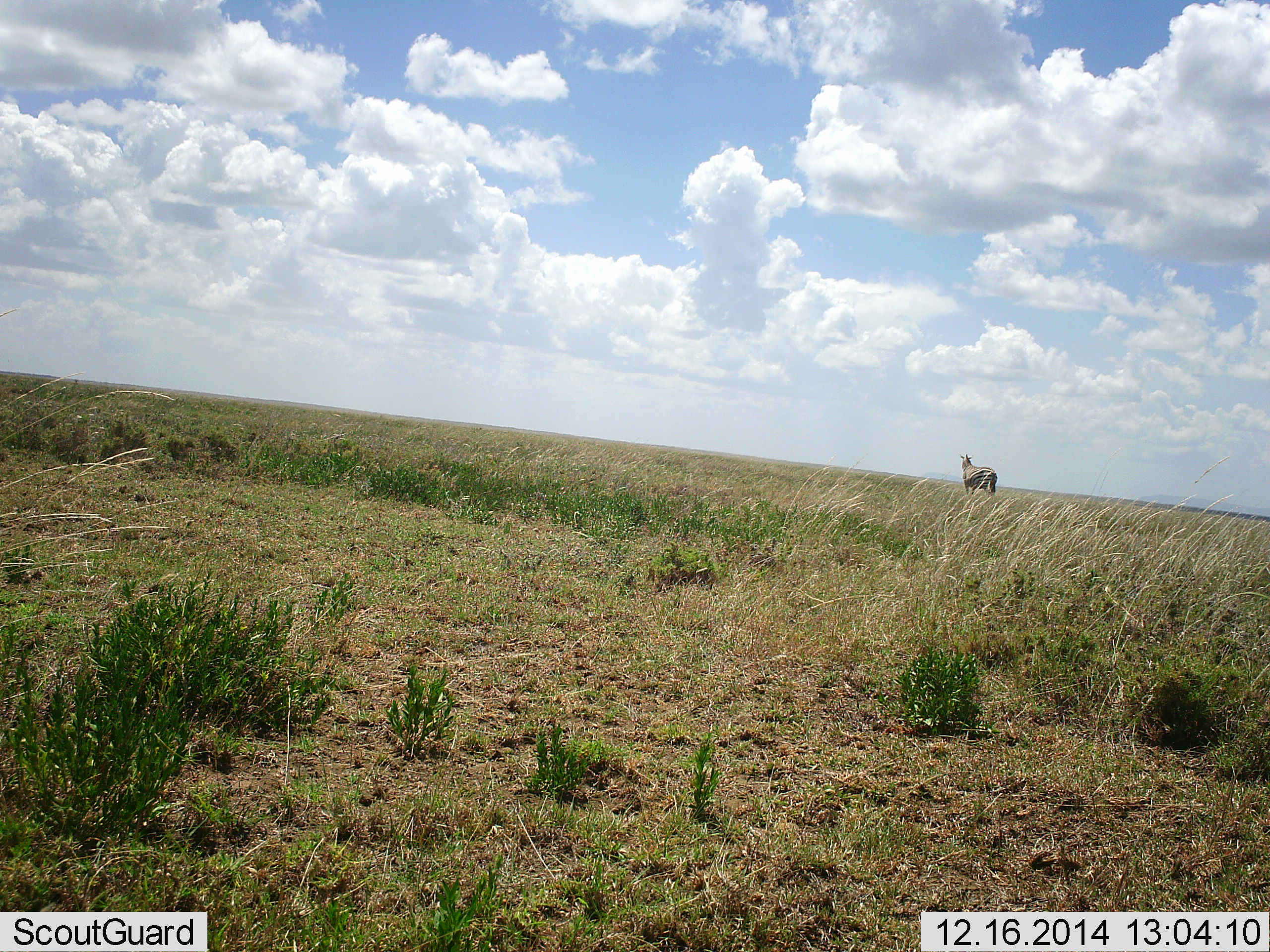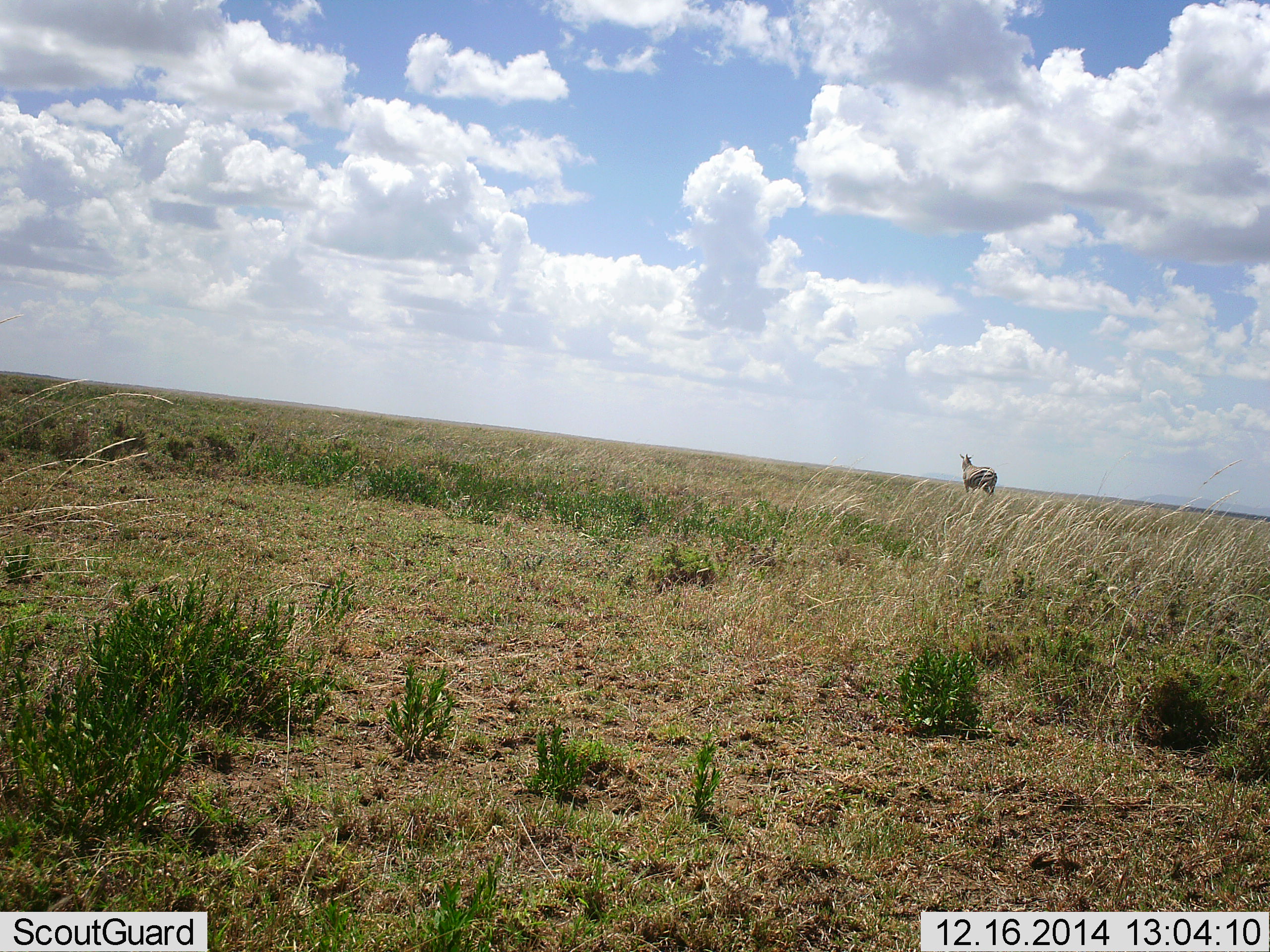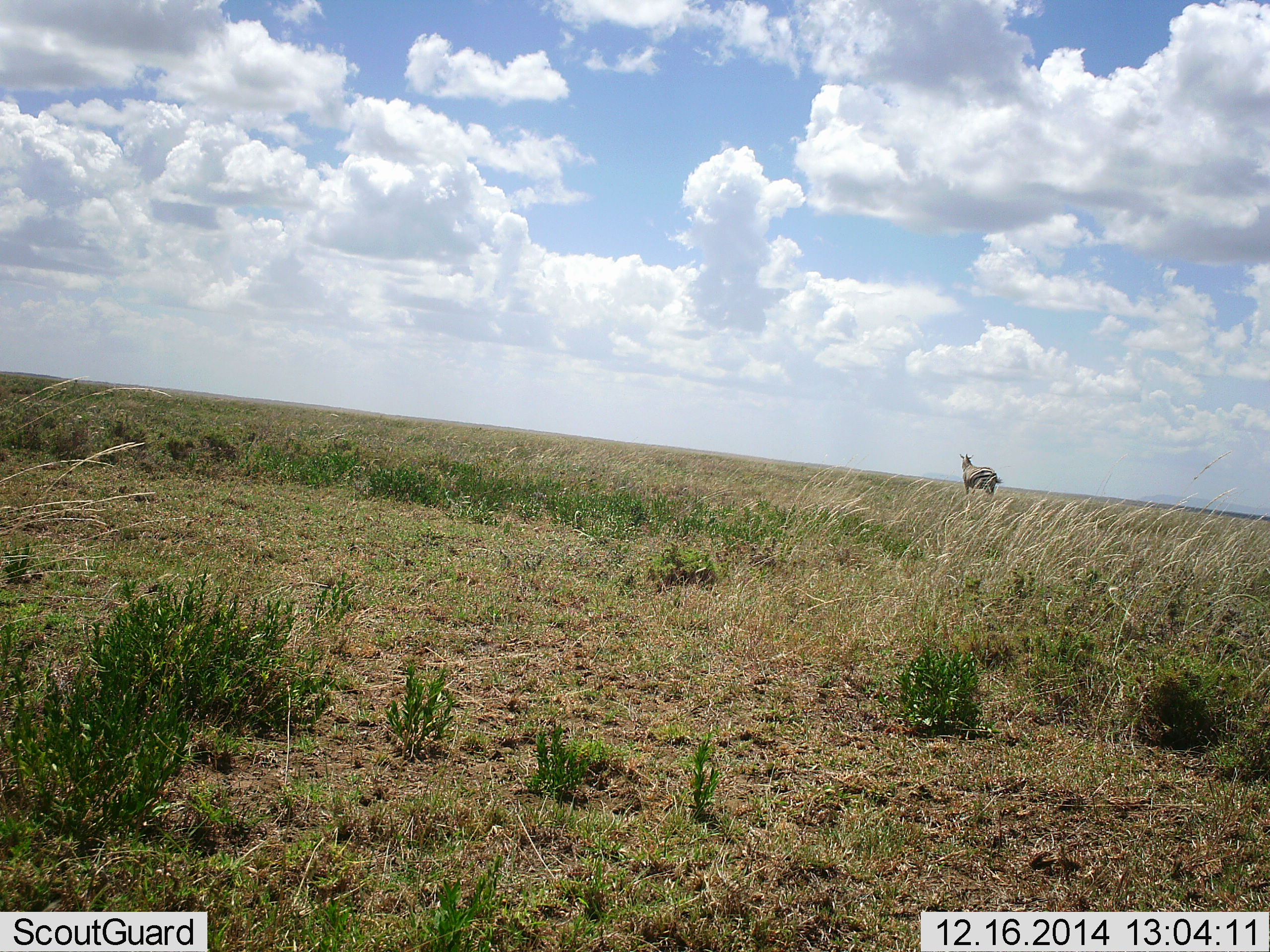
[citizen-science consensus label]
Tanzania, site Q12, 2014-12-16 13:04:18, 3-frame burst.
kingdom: Animalia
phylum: Chordata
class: Mammalia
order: Perissodactyla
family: Equidae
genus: Equus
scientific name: Equus quagga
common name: plains zebra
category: zebra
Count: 1.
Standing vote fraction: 100%.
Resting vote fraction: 0%.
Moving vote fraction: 0%.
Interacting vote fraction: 0%.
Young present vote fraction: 0%.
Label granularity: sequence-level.